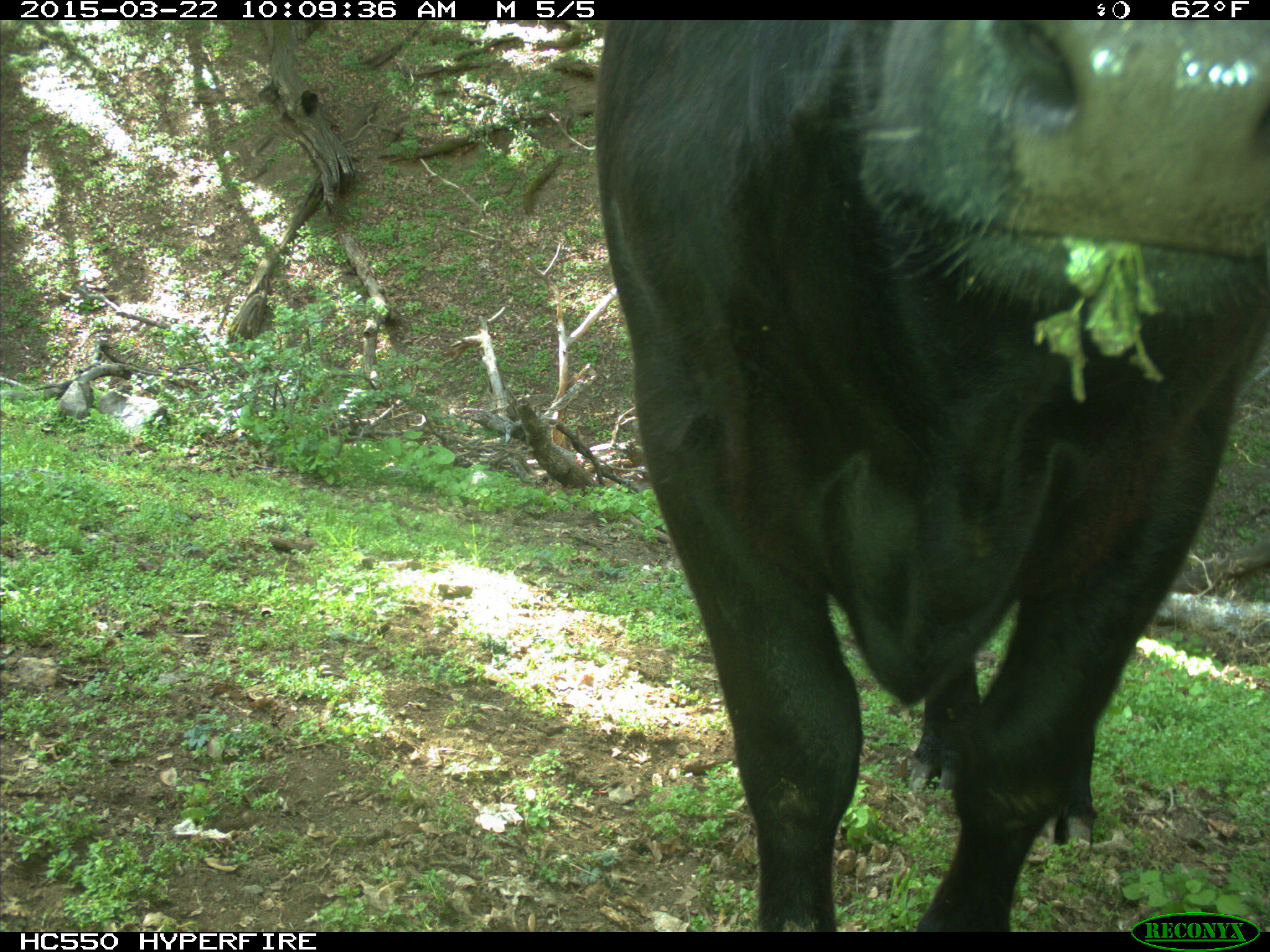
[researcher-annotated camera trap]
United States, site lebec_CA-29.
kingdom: Animalia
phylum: Chordata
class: Mammalia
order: Artiodactyla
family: Bovidae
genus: Bos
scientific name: Bos taurus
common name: domestic cow